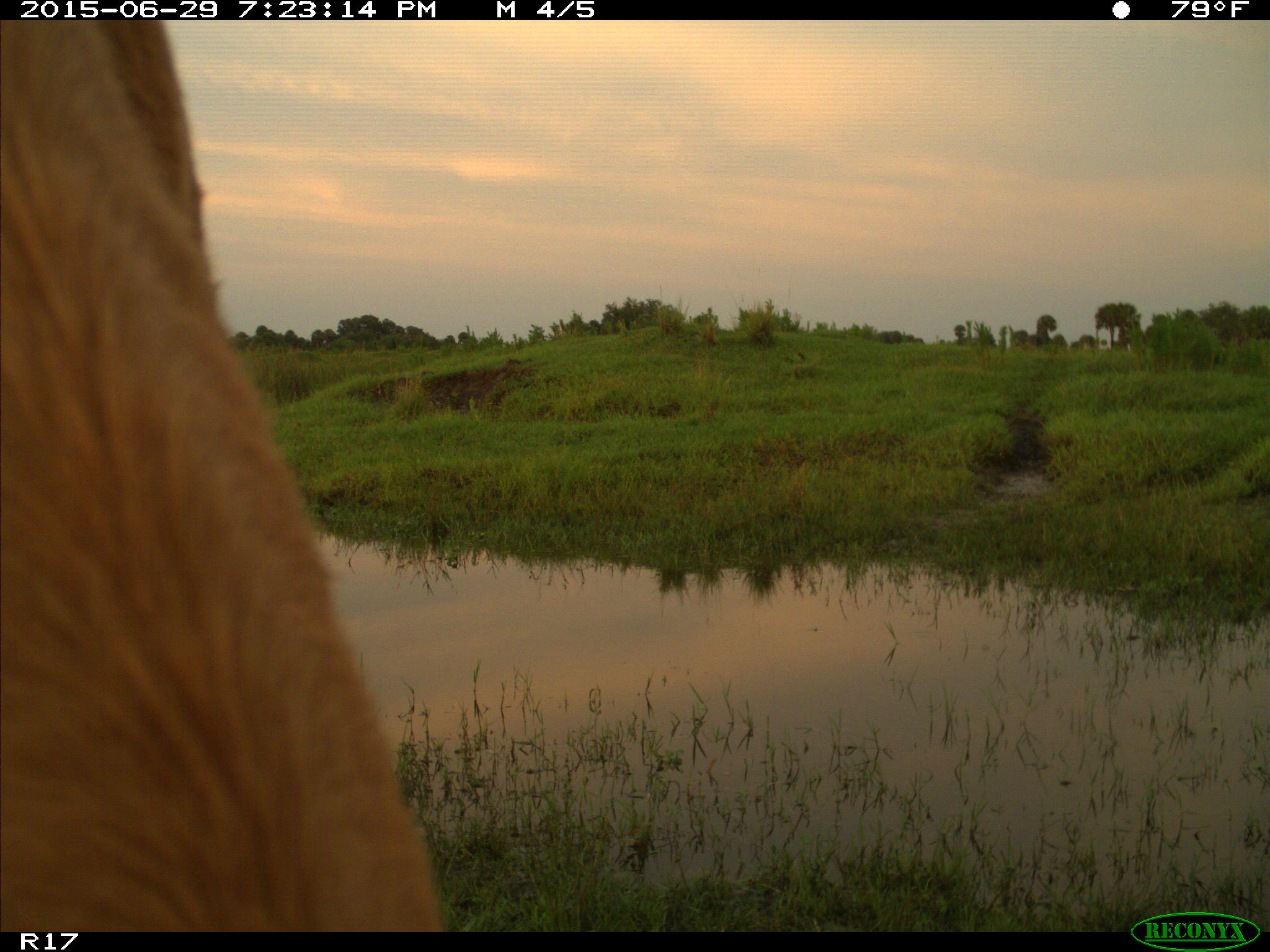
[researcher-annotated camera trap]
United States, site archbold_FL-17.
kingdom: Animalia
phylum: Chordata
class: Mammalia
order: Artiodactyla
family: Bovidae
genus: Bos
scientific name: Bos taurus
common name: domestic cow